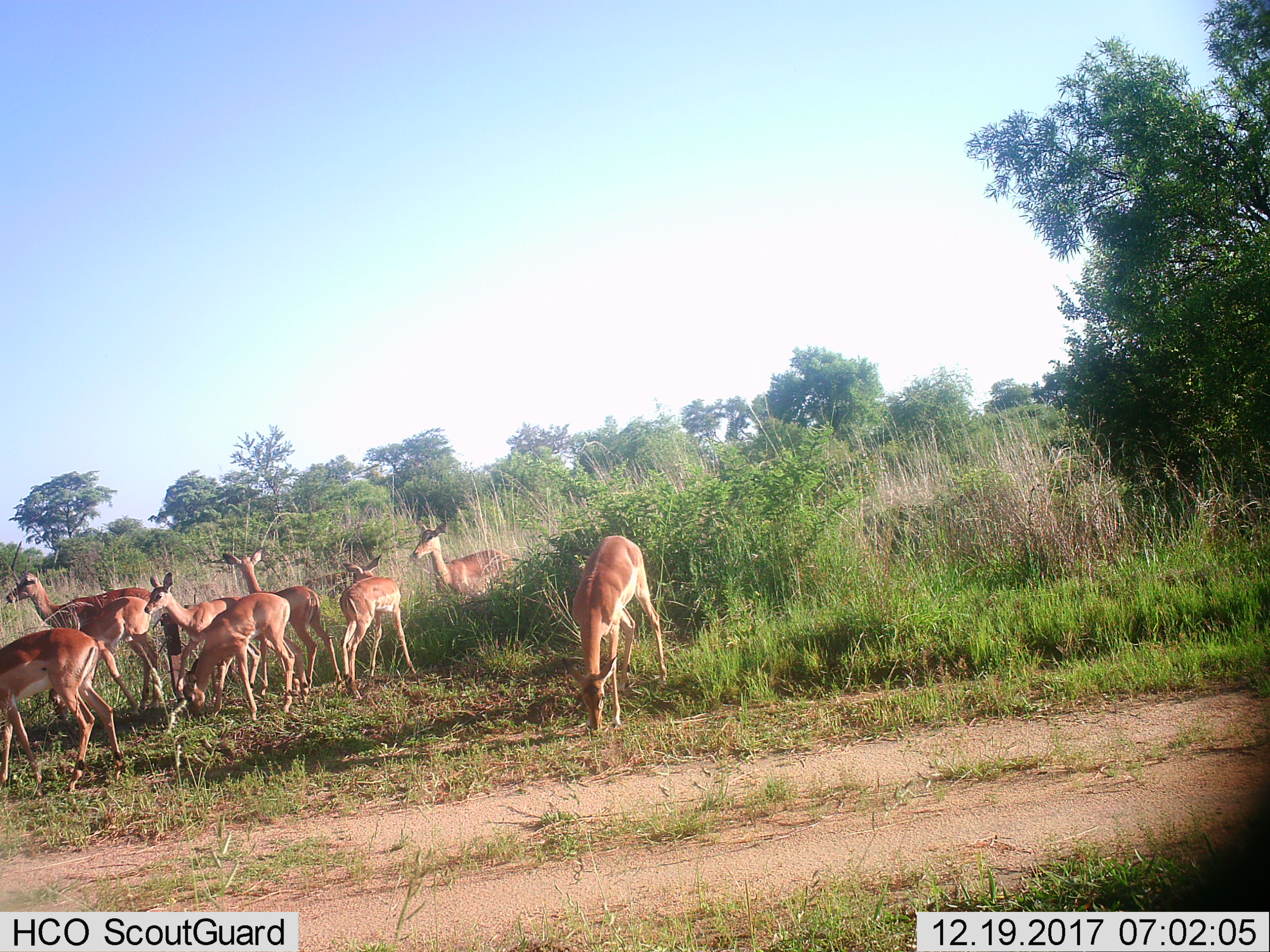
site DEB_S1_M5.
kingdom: Animalia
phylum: Chordata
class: Mammalia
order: Artiodactyla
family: Bovidae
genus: Aepyceros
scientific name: Aepyceros melampus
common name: impala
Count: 9.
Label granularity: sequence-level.